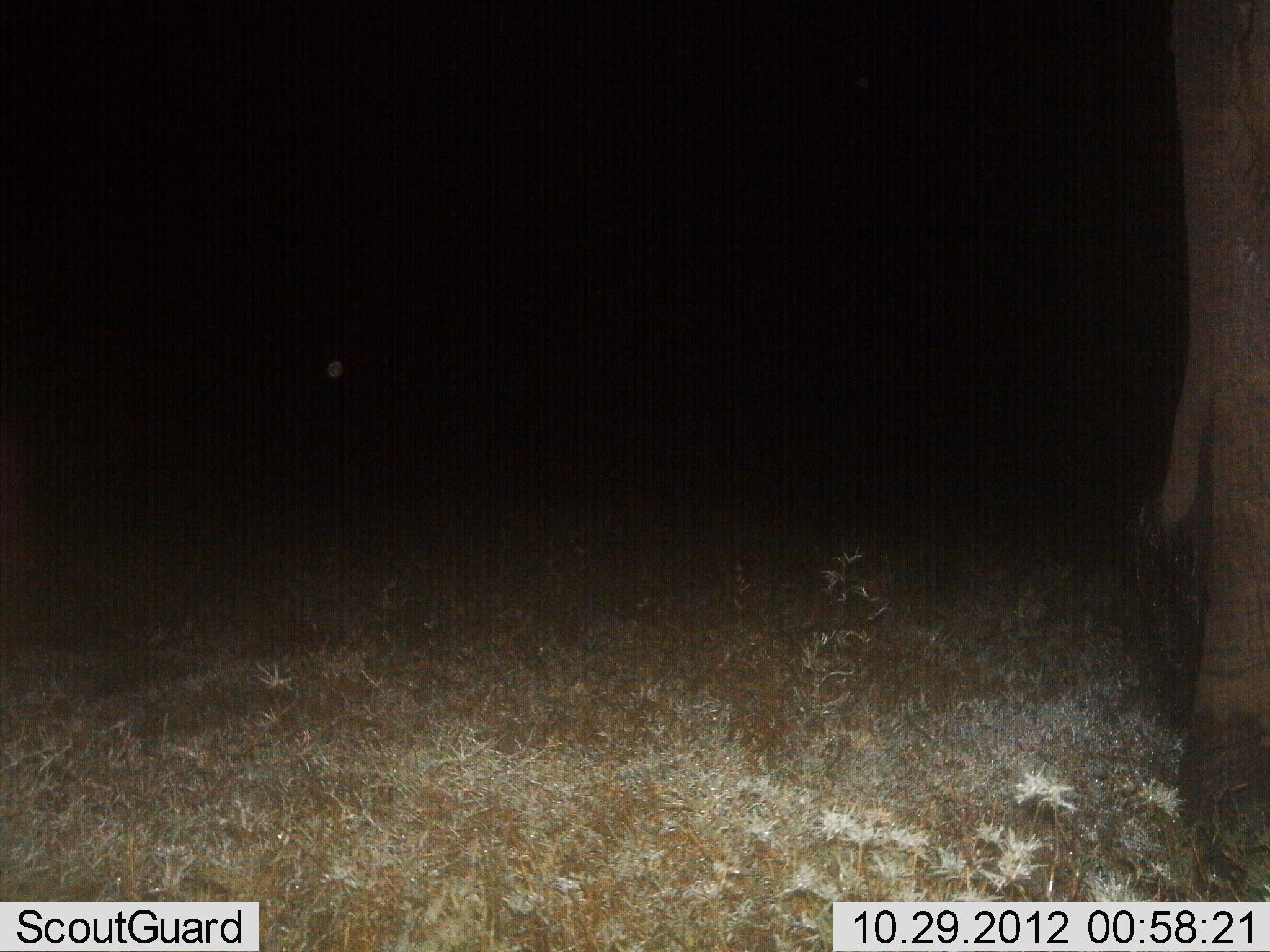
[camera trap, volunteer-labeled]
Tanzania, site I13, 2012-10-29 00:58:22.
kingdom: Animalia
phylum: Chordata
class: Mammalia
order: Proboscidea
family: Elephantidae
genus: Loxodonta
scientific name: Loxodonta africana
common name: african bush elephant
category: elephant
Elephant (african bush elephant) (Loxodonta africana), count 1. Behavior (volunteer vote fractions): standing 100%, resting 0%, moving 0%, interacting 0%. Young present (vote fraction): 0%. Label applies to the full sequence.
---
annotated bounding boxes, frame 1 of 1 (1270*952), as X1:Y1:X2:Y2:
animal: 1143:1:1270:865